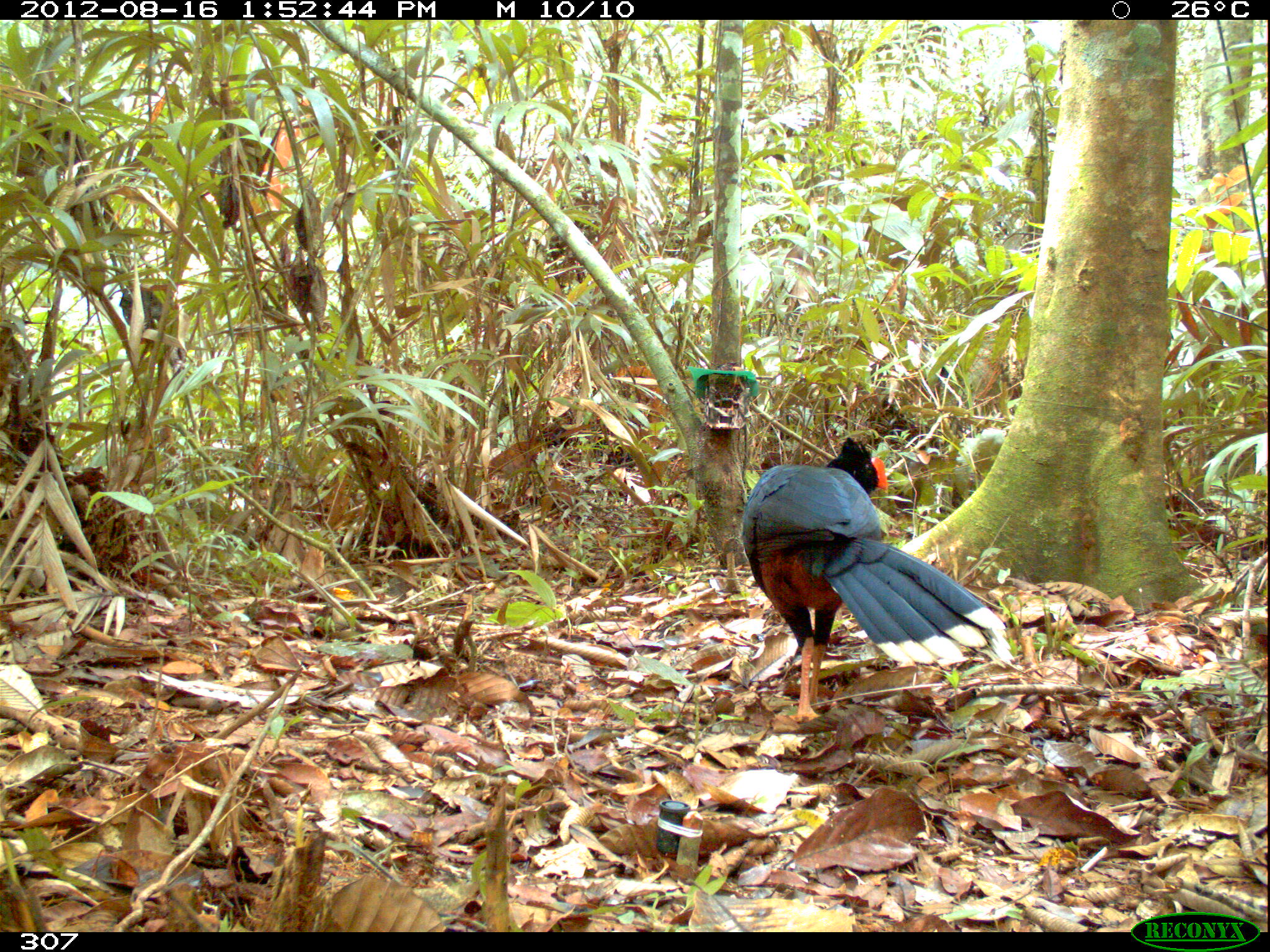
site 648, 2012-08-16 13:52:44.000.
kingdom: Animalia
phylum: Chordata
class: Aves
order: Galliformes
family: Cracidae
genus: Mitu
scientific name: Mitu tuberosum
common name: razor-billed curassow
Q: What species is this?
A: Mitu tuberosum (razor-billed curassow).